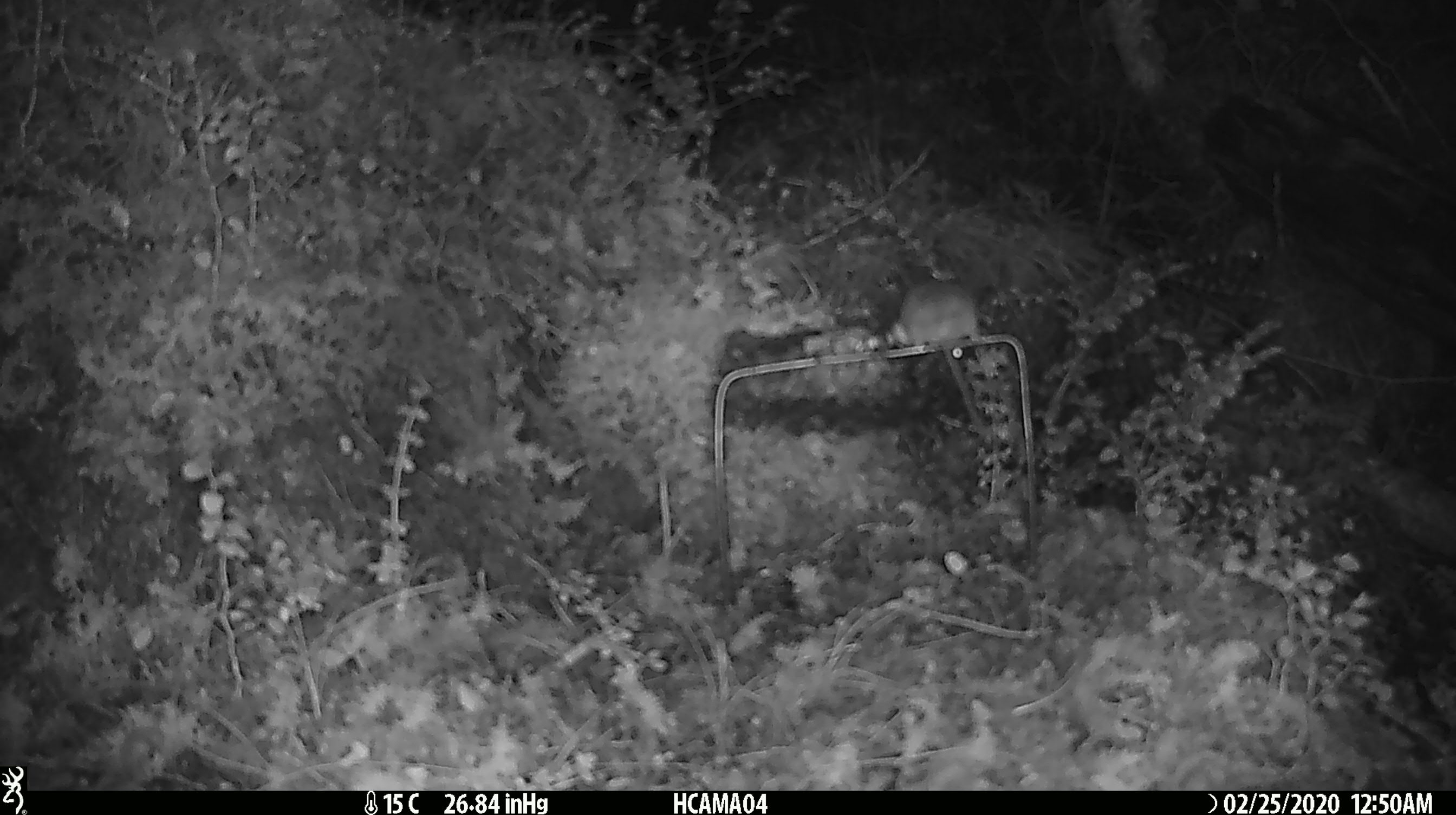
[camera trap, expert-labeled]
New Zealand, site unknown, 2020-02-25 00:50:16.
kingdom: Animalia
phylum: Chordata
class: Mammalia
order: Rodentia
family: Muridae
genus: Mus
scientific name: Mus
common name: mouse